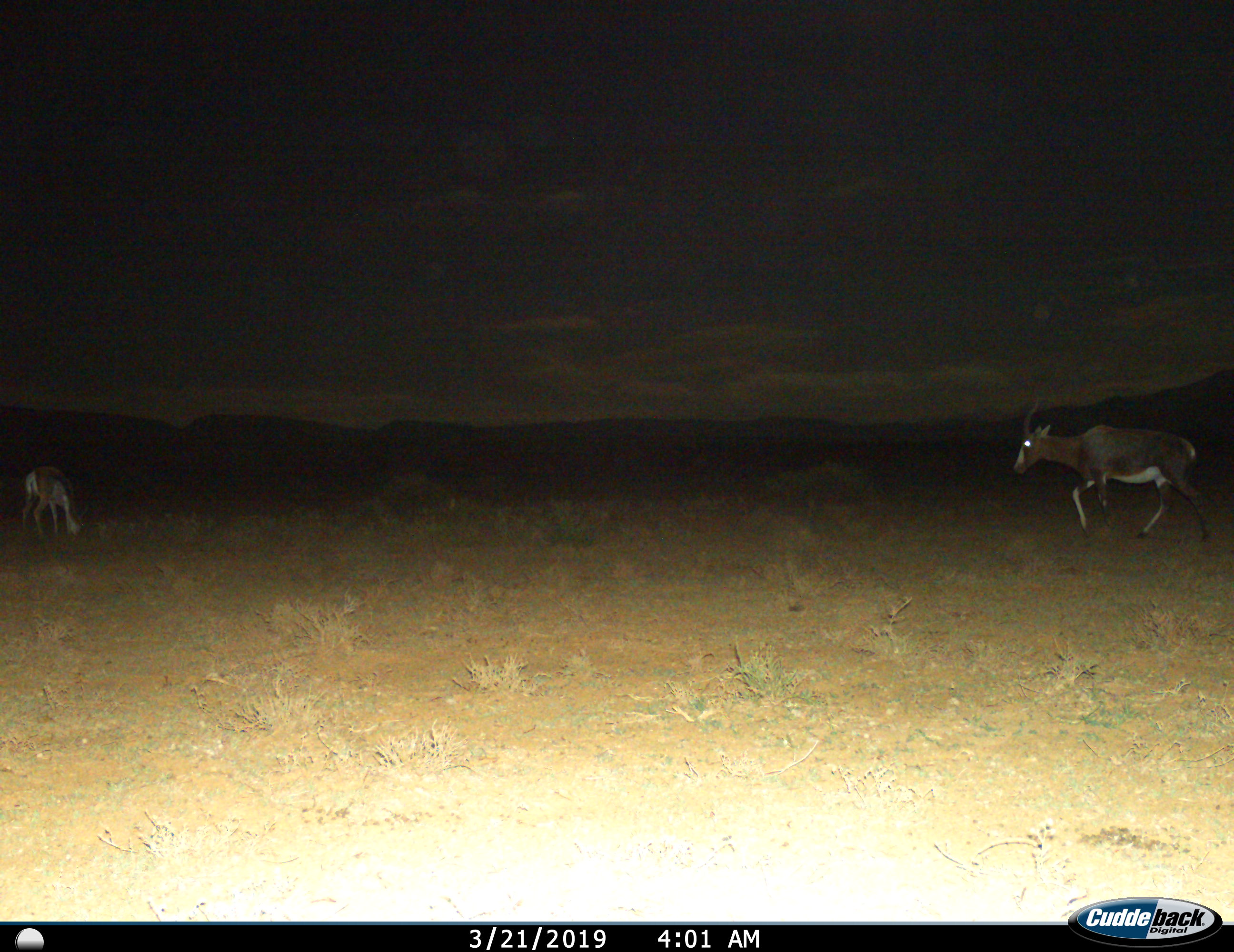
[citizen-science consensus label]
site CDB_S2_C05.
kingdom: Animalia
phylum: Chordata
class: Mammalia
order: Artiodactyla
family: Bovidae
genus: Damaliscus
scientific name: Damaliscus pygargus phillipsi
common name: blesbok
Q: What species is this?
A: Blesbok (Damaliscus pygargus phillipsi).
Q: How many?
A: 1.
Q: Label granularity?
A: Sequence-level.